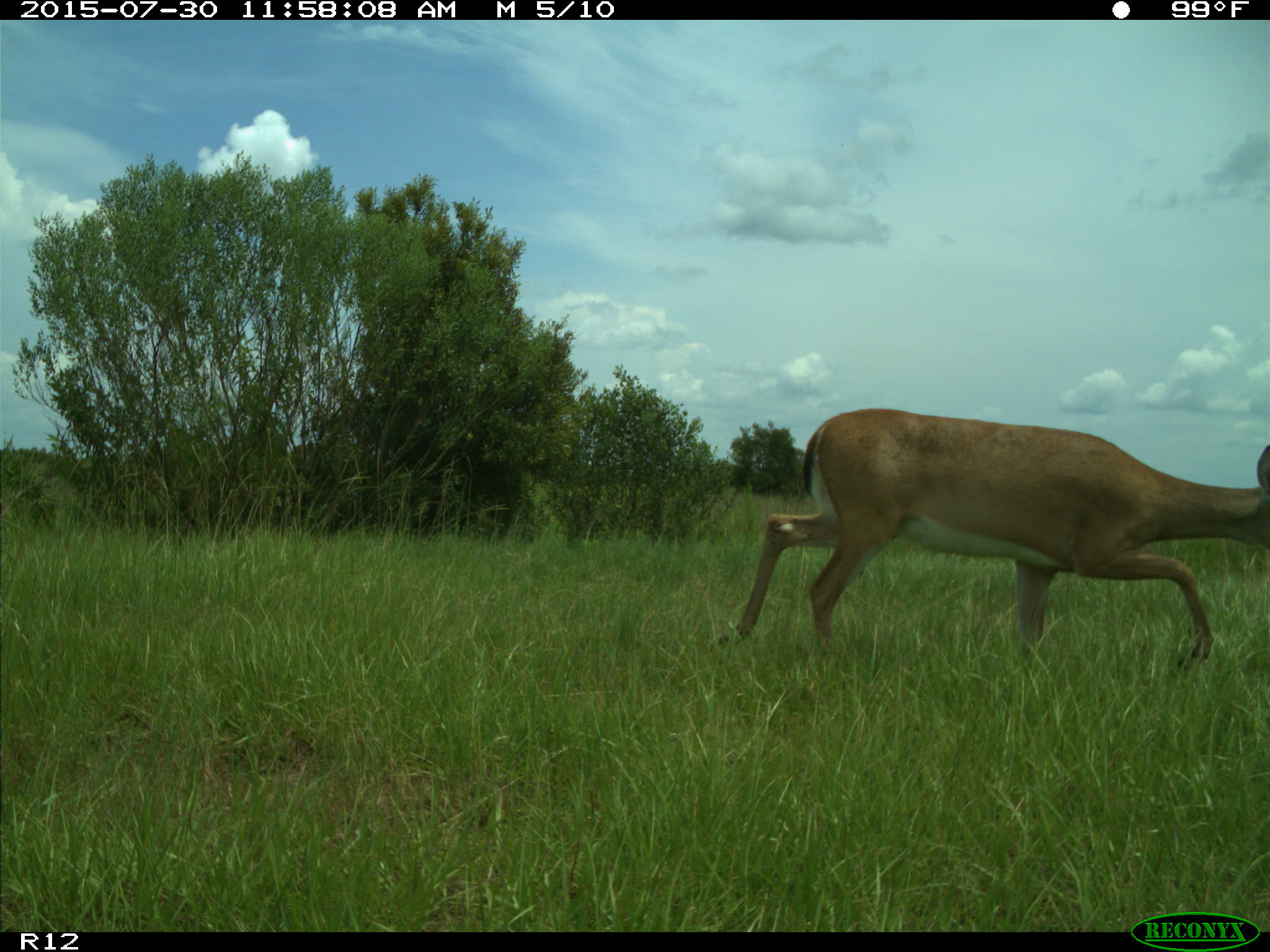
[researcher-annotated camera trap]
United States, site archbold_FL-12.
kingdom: Animalia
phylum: Chordata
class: Mammalia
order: Artiodactyla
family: Cervidae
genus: Odocoileus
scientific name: Odocoileus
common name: deer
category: unidentified deer